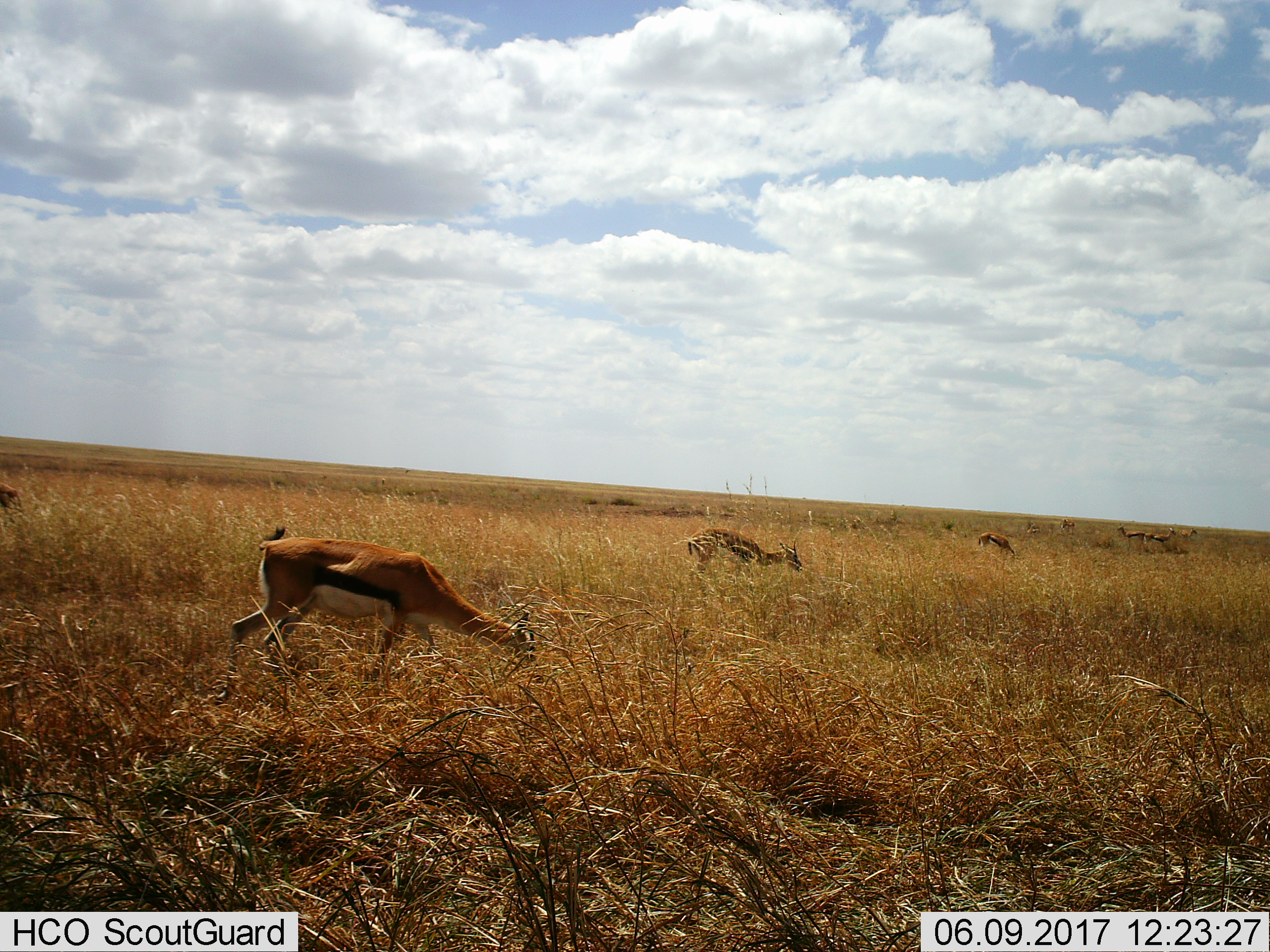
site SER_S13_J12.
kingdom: Animalia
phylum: Chordata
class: Mammalia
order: Artiodactyla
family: Bovidae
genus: Eudorcas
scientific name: Eudorcas thomsonii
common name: thomson's gazelle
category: gazellethomsons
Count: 7.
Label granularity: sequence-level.